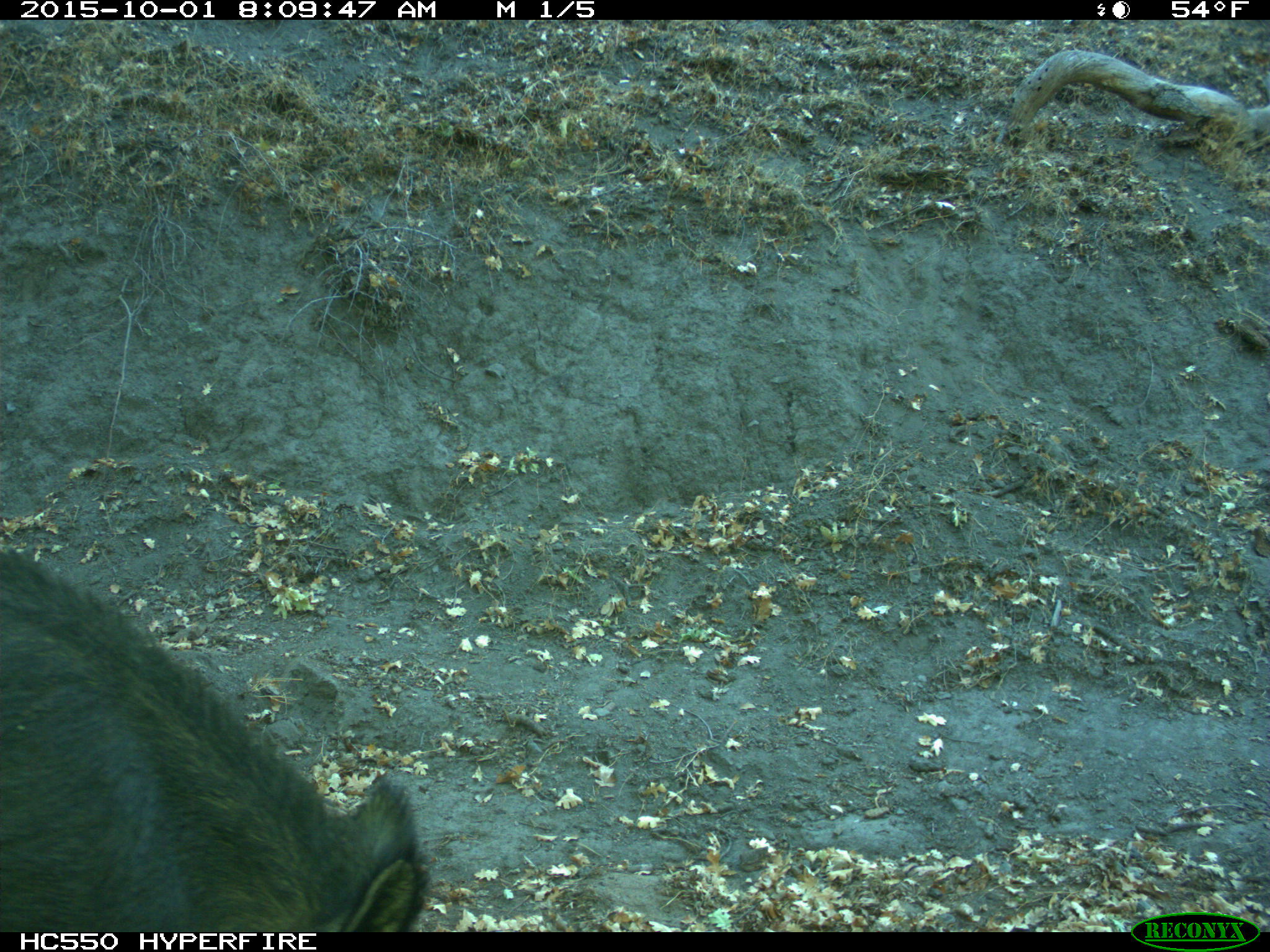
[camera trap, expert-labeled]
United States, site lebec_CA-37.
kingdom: Animalia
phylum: Chordata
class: Mammalia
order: Artiodactyla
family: Suidae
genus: Sus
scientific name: Sus scrofa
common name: wild boar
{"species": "Sus scrofa (wild boar)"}